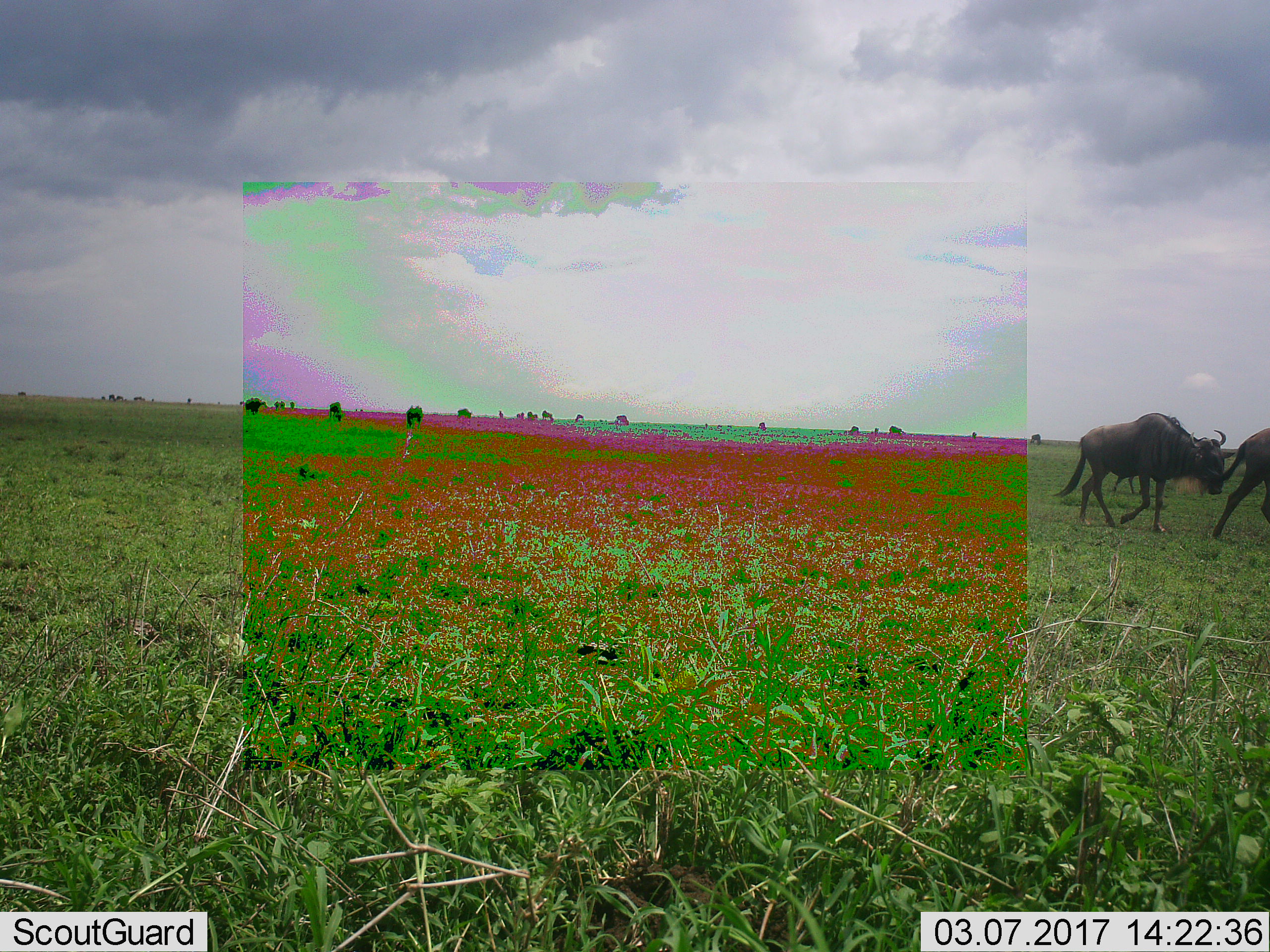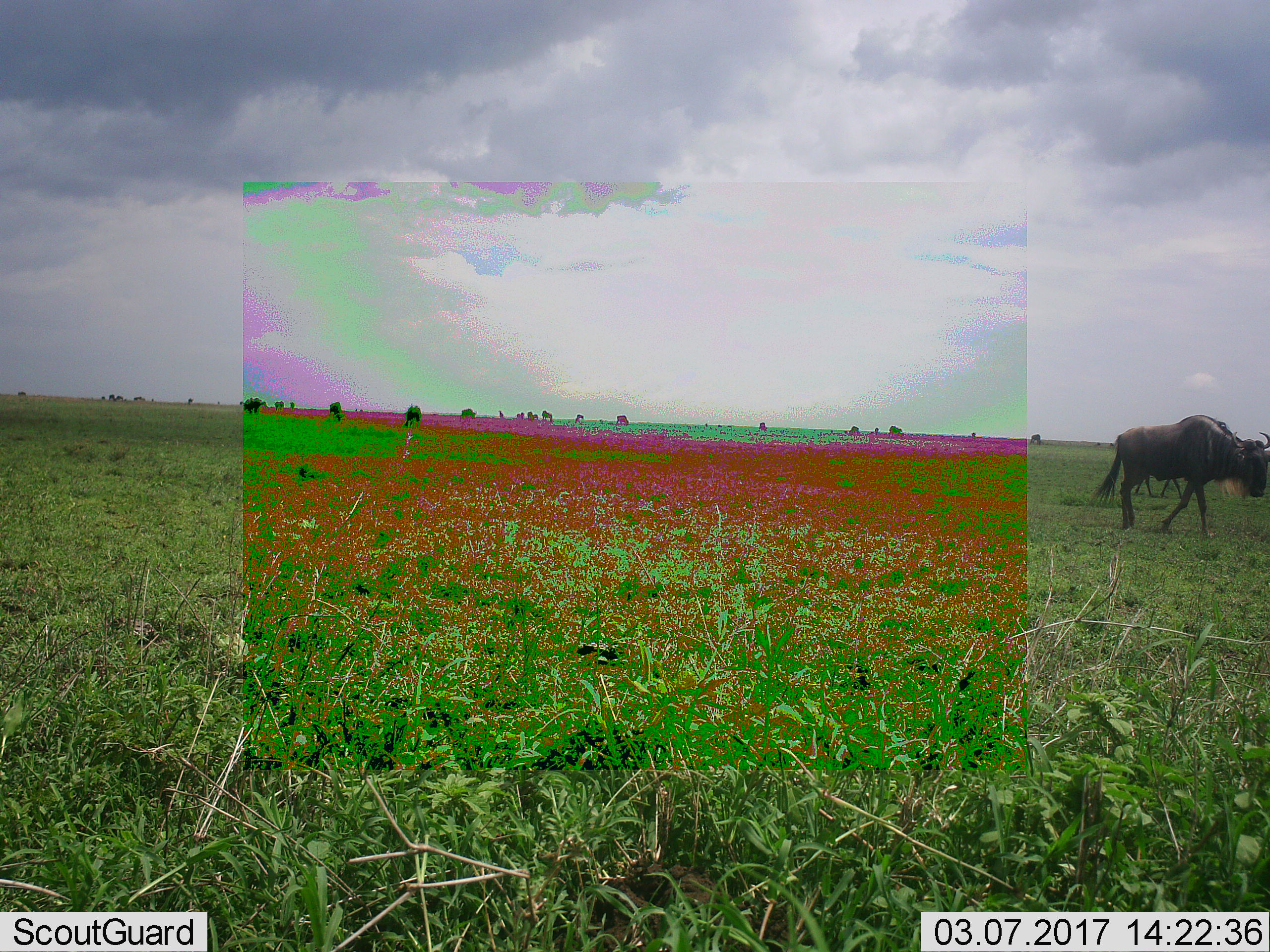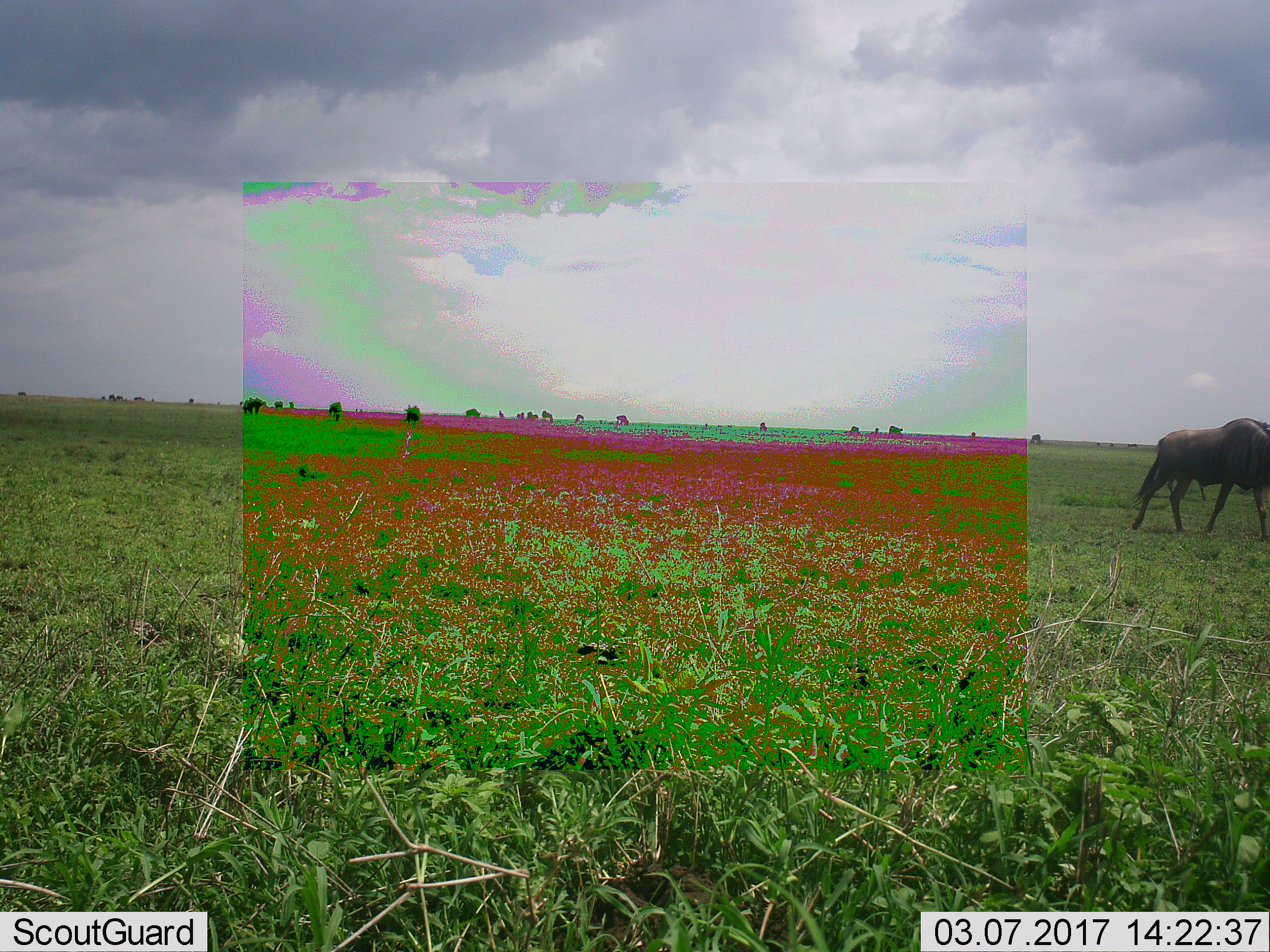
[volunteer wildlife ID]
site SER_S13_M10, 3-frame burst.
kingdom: Animalia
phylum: Chordata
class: Mammalia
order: Artiodactyla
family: Bovidae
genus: Connochaetes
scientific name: Connochaetes taurinus taurinus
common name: blue wildebeest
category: wildebeestblue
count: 11-50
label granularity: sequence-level